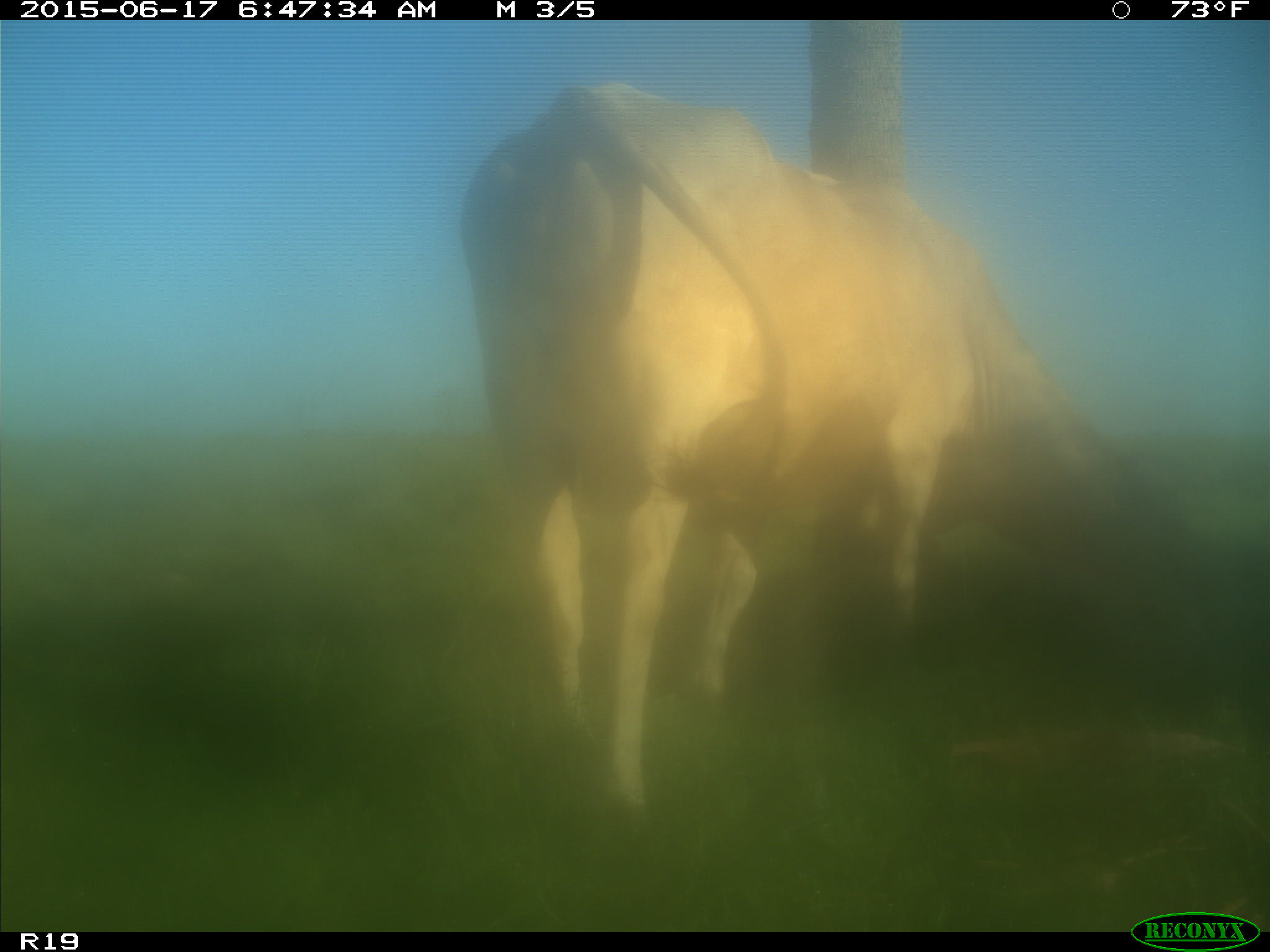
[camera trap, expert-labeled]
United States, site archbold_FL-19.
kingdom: Animalia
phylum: Chordata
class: Mammalia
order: Artiodactyla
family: Bovidae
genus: Bos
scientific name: Bos taurus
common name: domestic cow